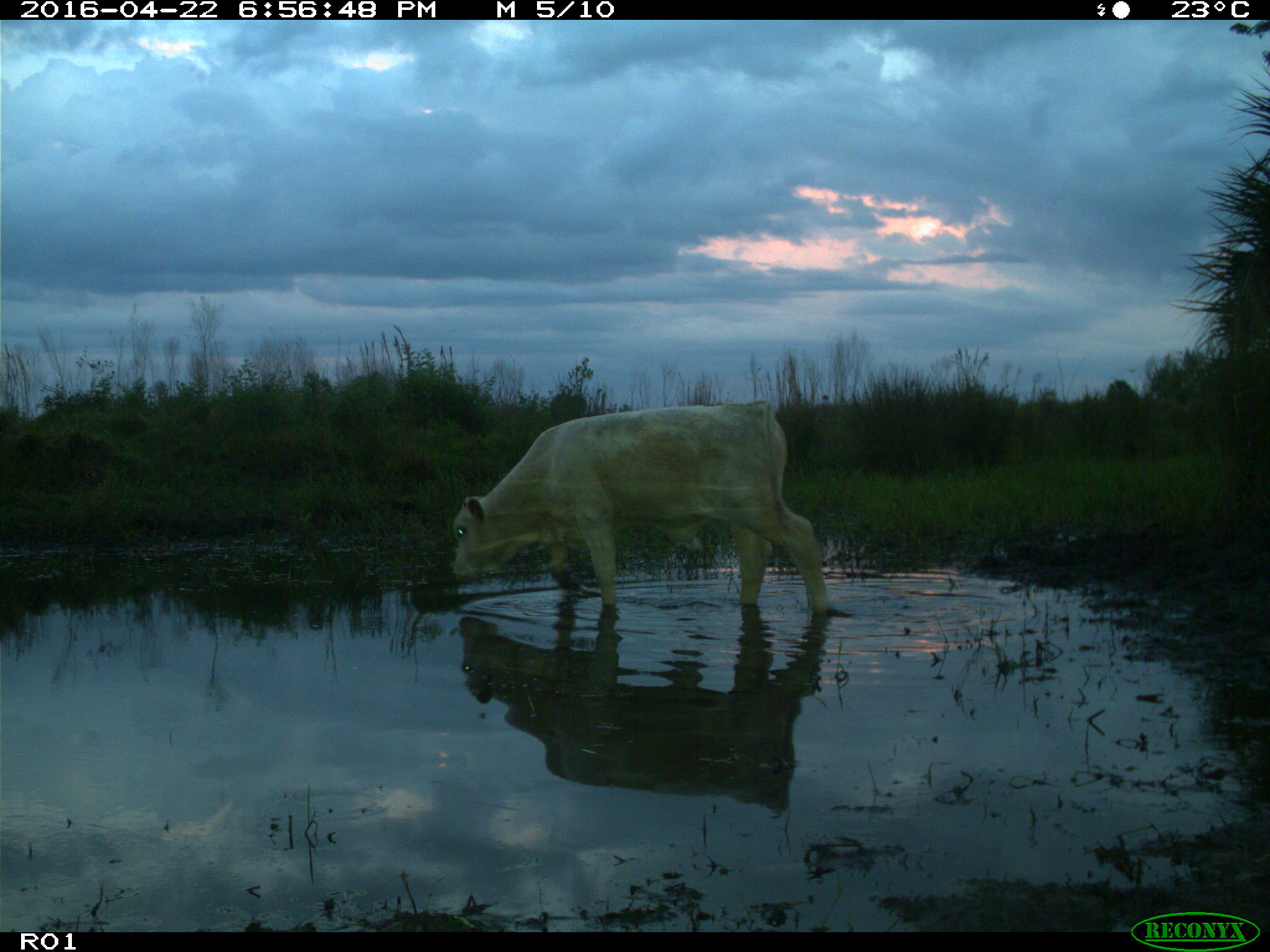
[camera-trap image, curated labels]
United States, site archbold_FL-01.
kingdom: Animalia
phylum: Chordata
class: Mammalia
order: Artiodactyla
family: Bovidae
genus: Bos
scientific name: Bos taurus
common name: domestic cow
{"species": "Bos taurus (domestic cow)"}